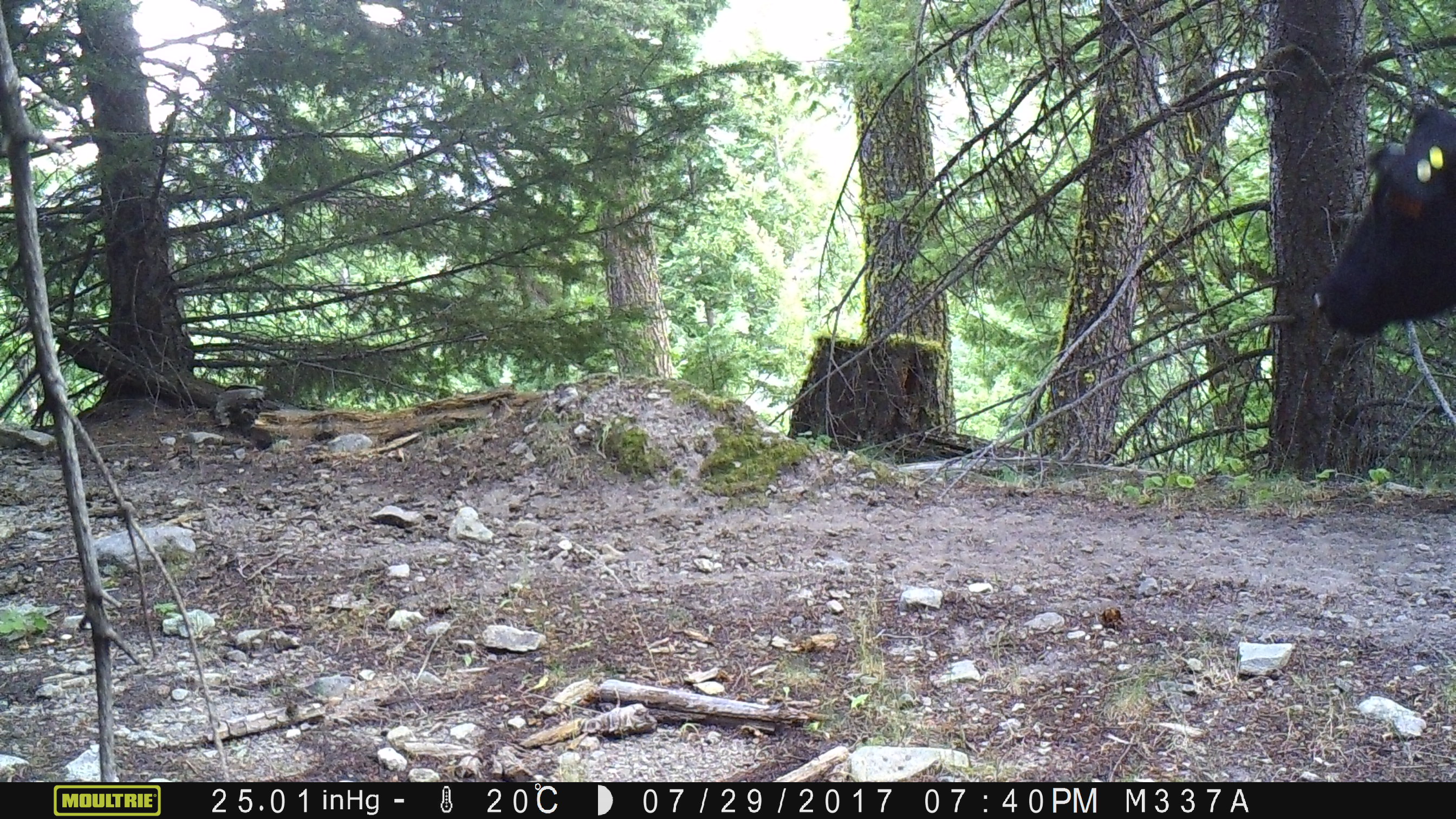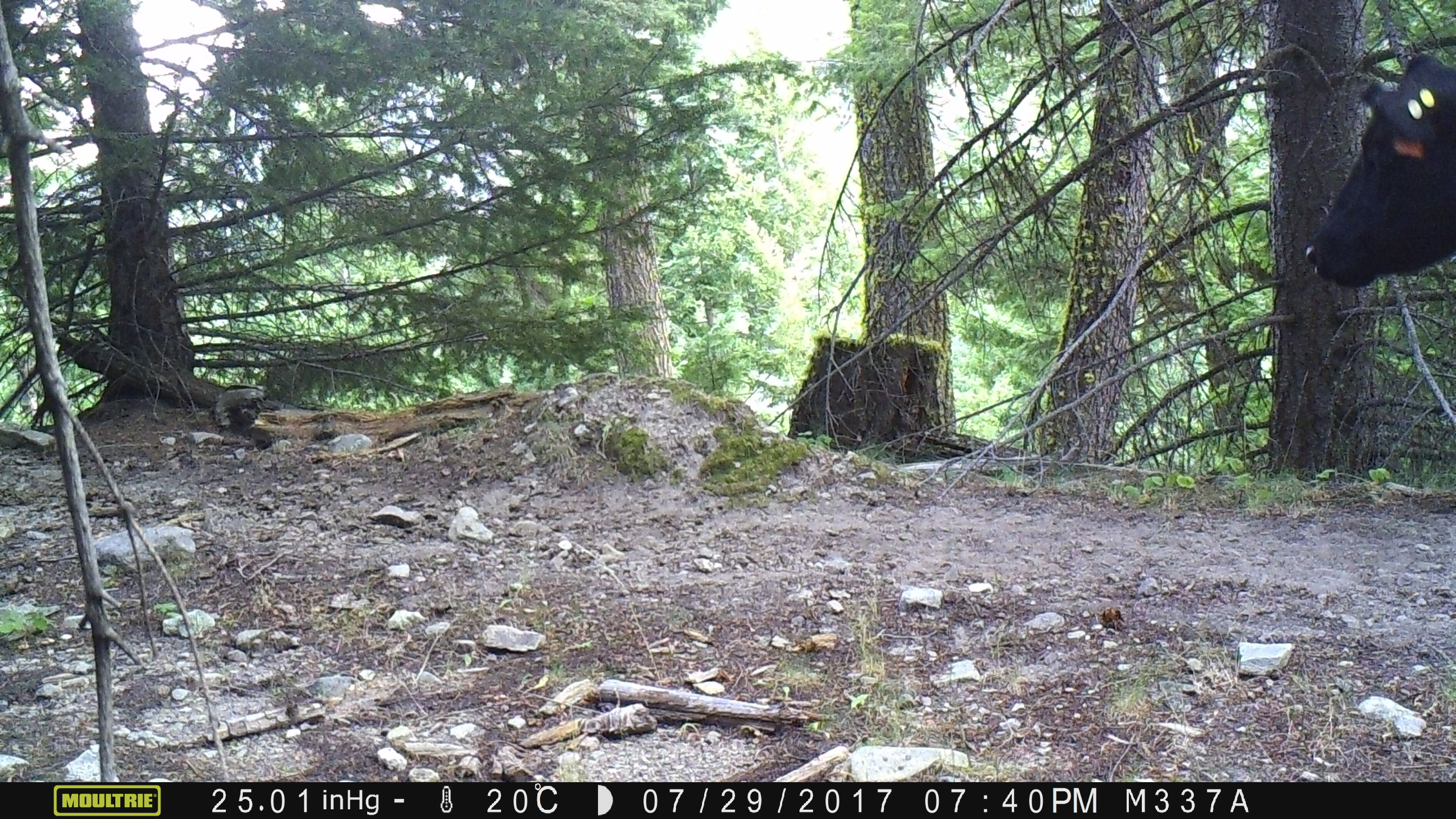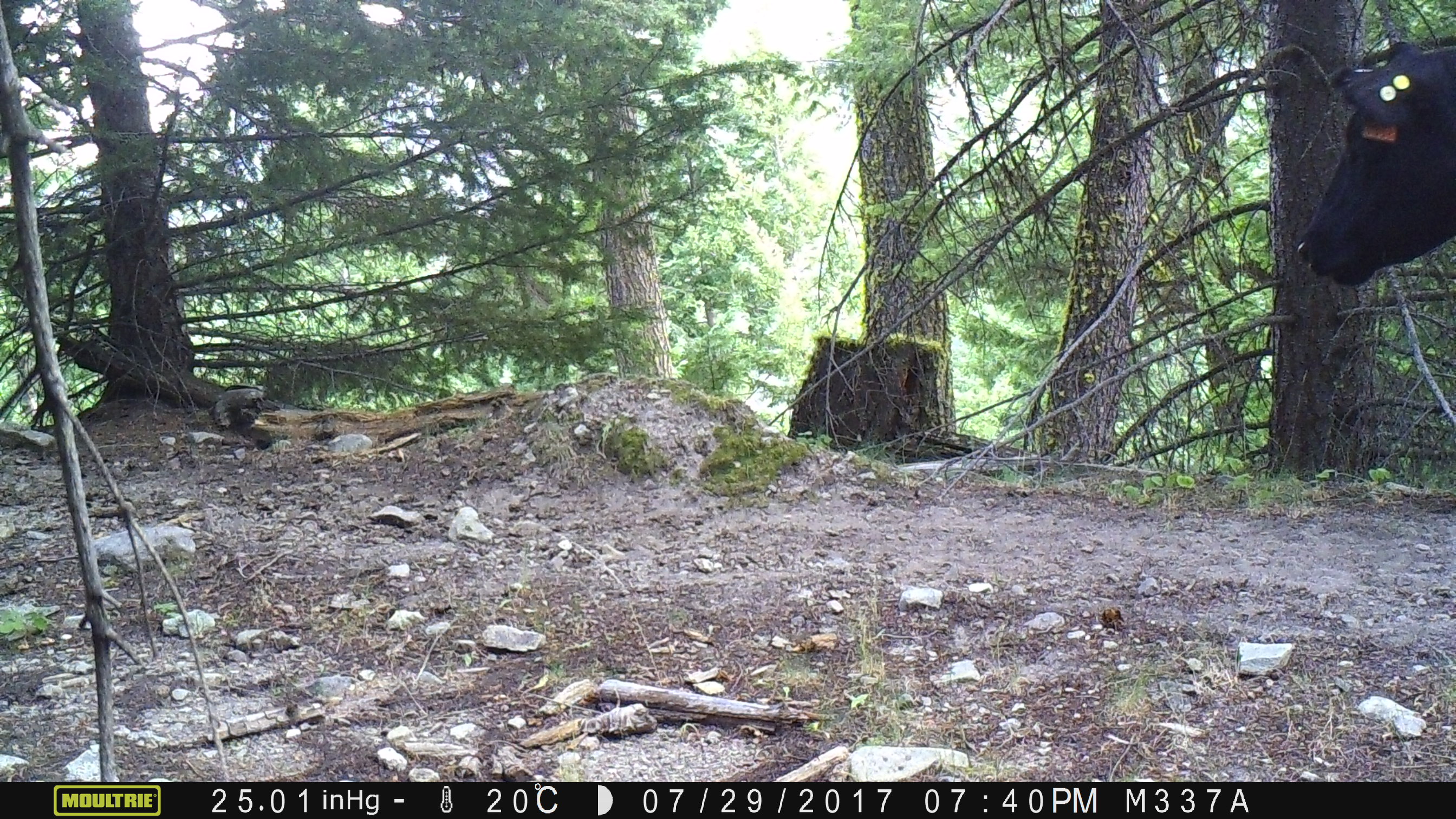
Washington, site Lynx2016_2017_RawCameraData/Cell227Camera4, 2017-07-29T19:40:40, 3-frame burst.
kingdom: Animalia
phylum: Chordata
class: Mammalia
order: Artiodactyla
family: Bovidae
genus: Bos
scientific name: Bos taurus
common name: domestic cattle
Domestic cattle (Bos taurus). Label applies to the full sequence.